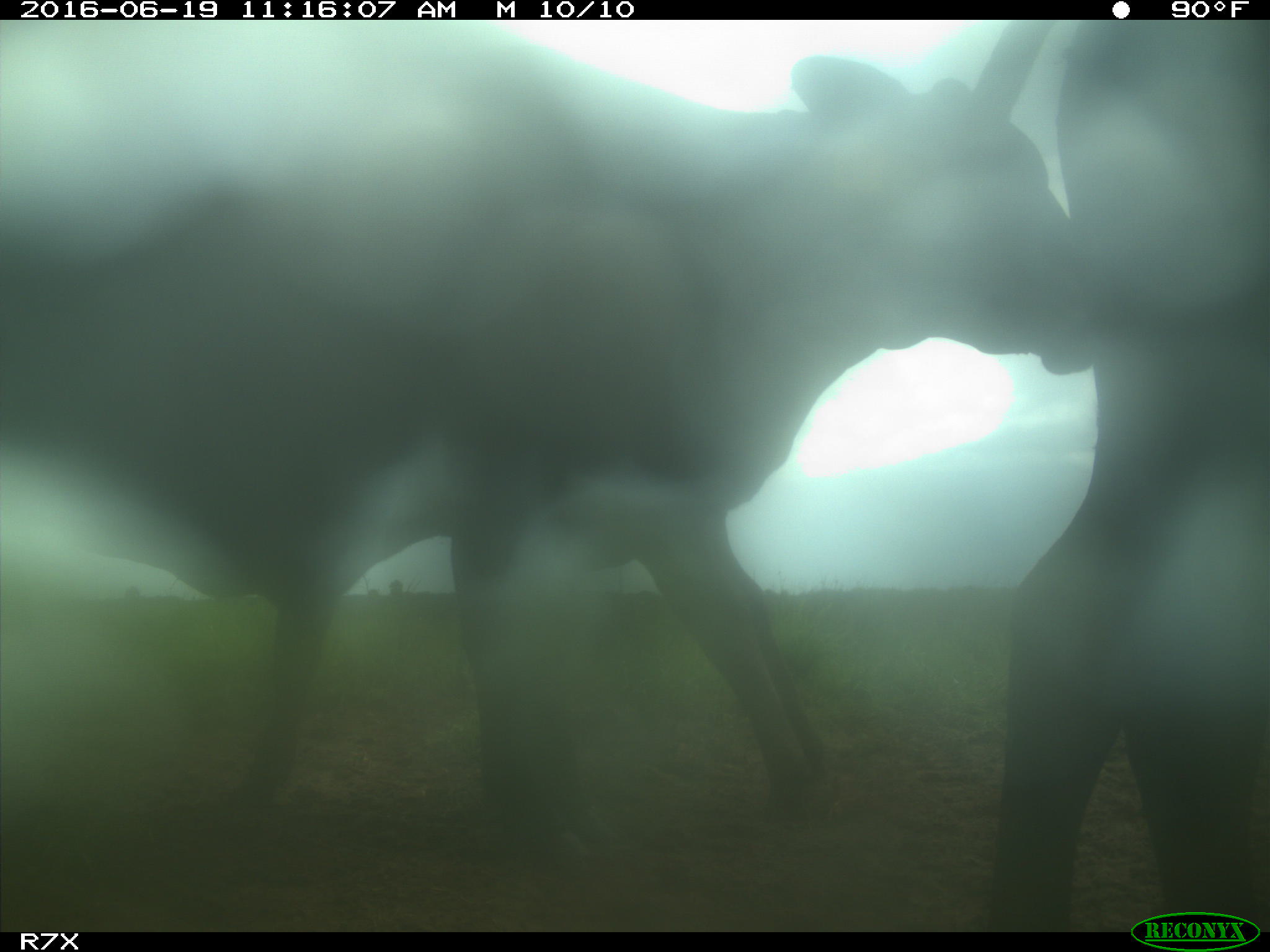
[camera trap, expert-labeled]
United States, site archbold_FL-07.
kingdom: Animalia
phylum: Chordata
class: Mammalia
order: Artiodactyla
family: Bovidae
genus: Bos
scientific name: Bos taurus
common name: domestic cow